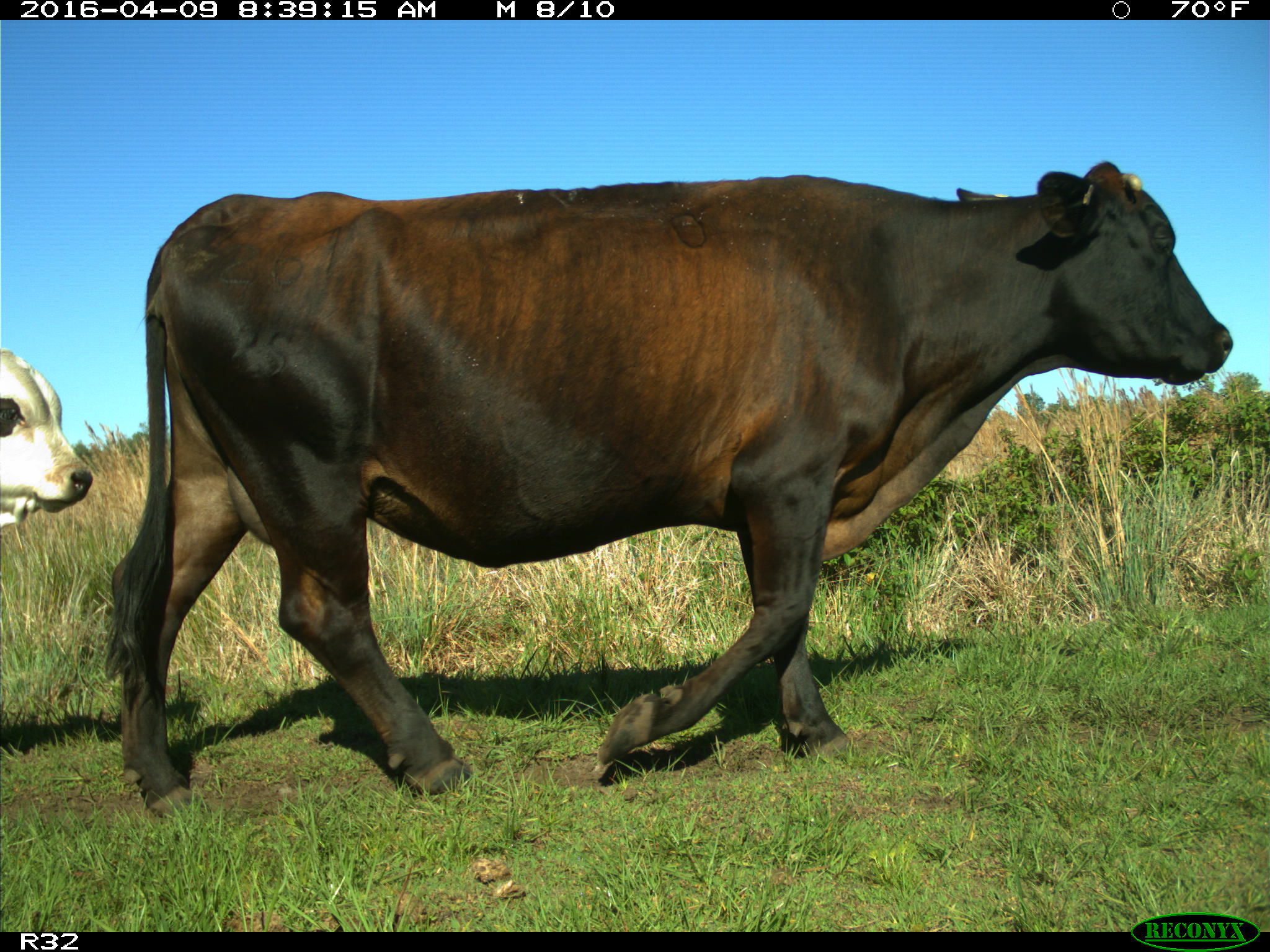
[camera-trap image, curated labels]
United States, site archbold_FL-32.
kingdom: Animalia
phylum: Chordata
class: Mammalia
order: Artiodactyla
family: Bovidae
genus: Bos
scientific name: Bos taurus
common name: domestic cow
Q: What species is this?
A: Bos taurus (domestic cow).